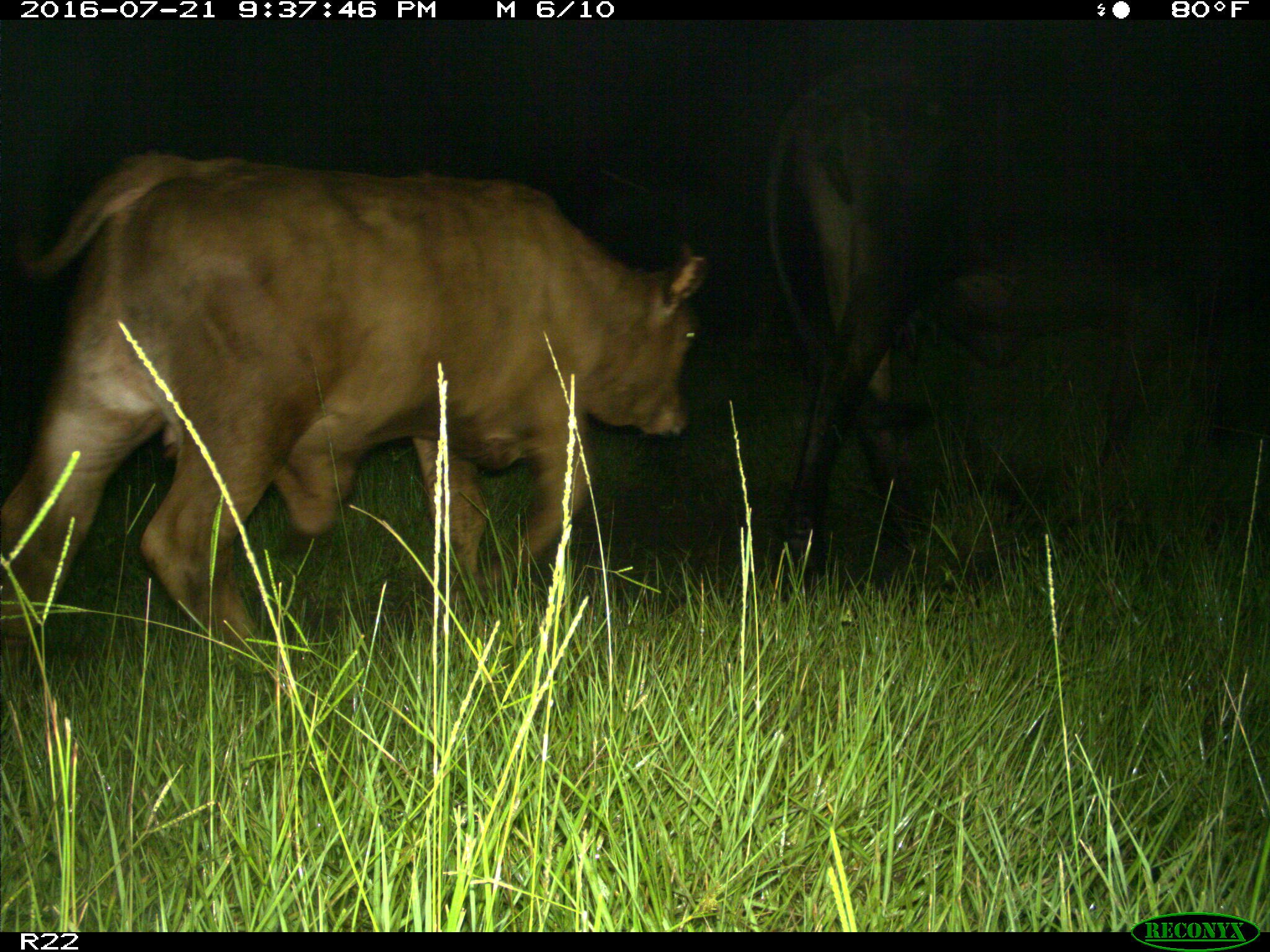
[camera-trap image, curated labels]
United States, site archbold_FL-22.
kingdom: Animalia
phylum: Chordata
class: Mammalia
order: Artiodactyla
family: Bovidae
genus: Bos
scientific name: Bos taurus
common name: domestic cow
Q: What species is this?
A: Bos taurus (domestic cow).